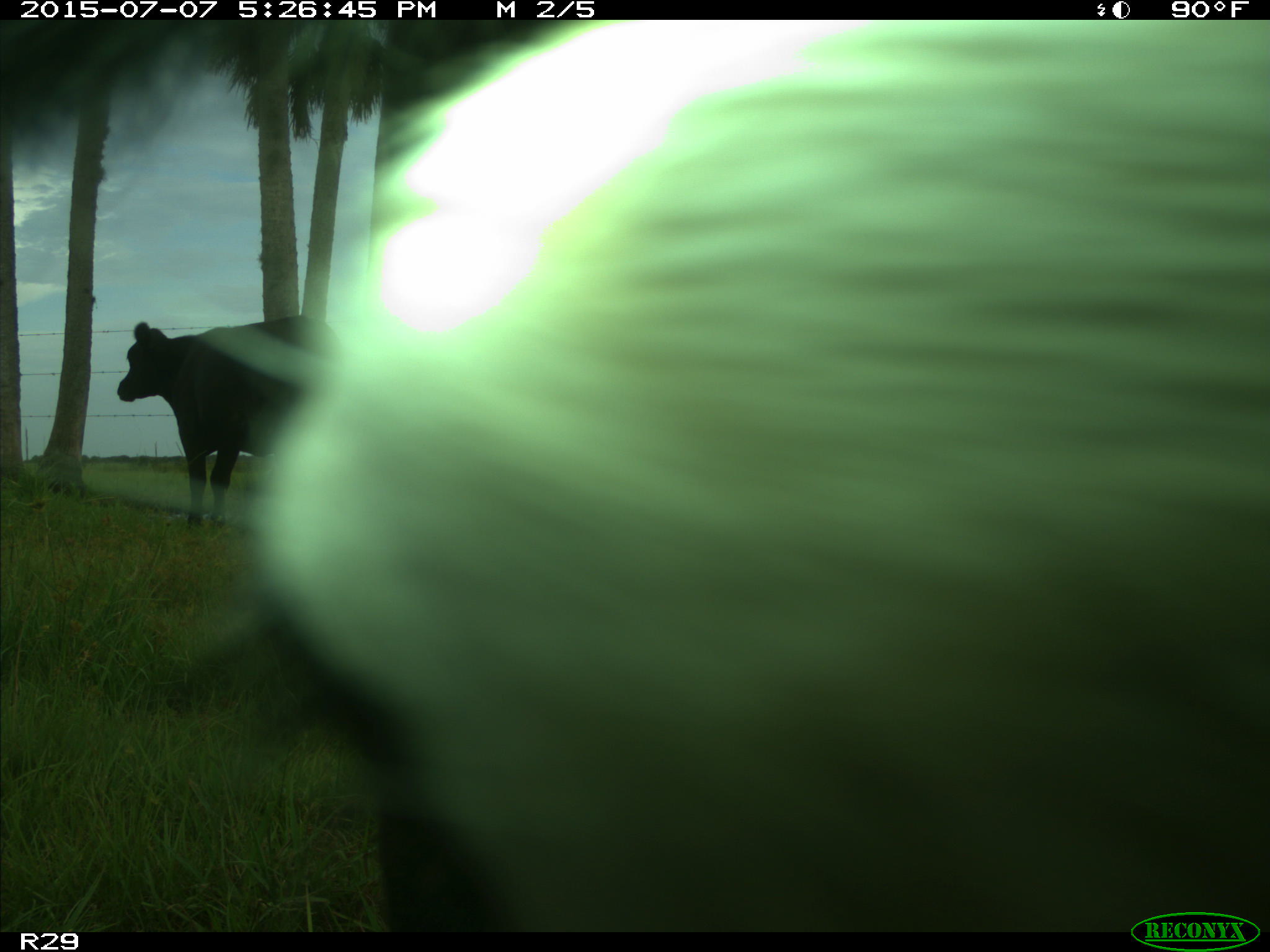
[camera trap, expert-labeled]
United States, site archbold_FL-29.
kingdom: Animalia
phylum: Chordata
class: Mammalia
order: Artiodactyla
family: Bovidae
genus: Bos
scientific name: Bos taurus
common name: domestic cow